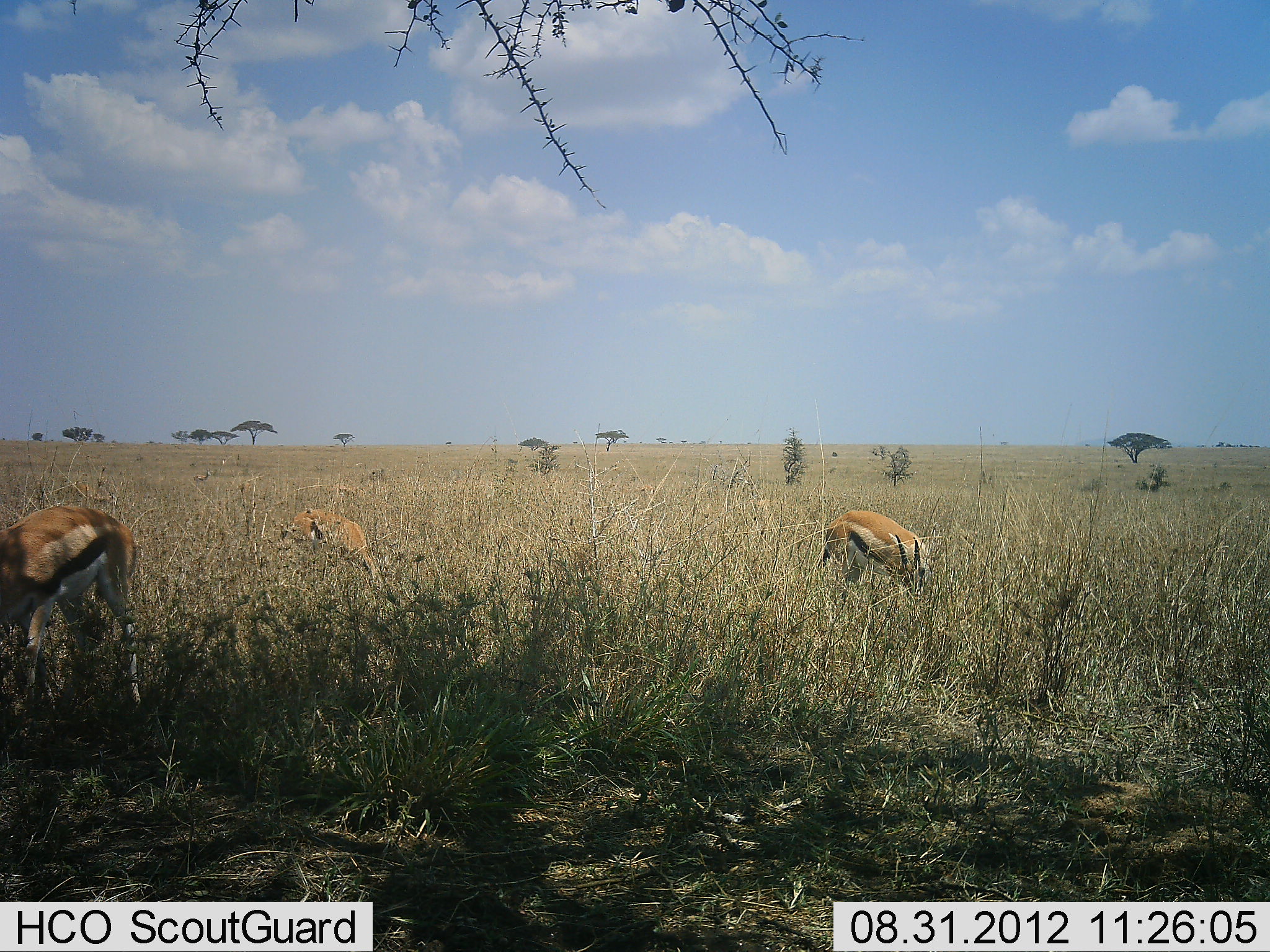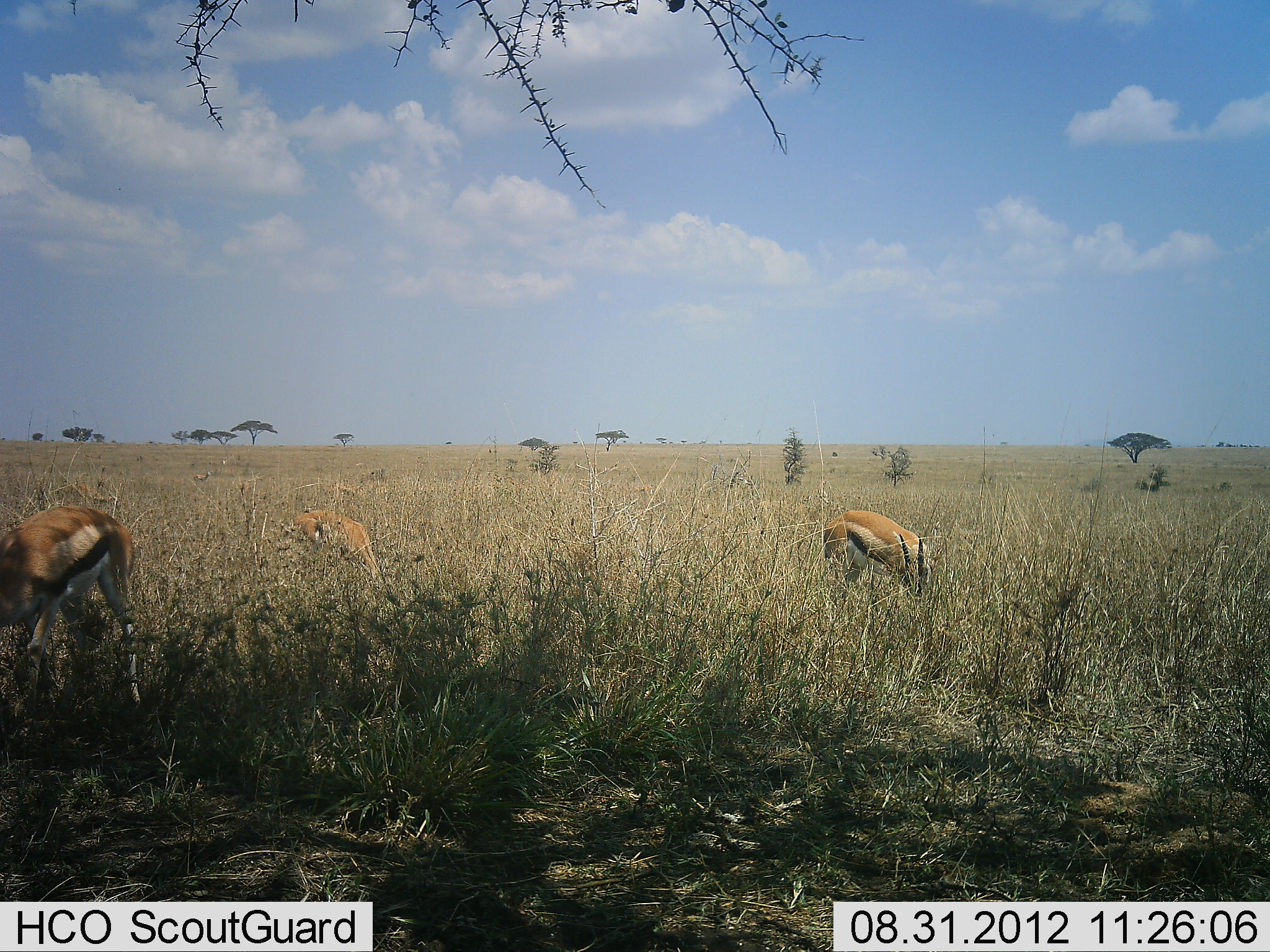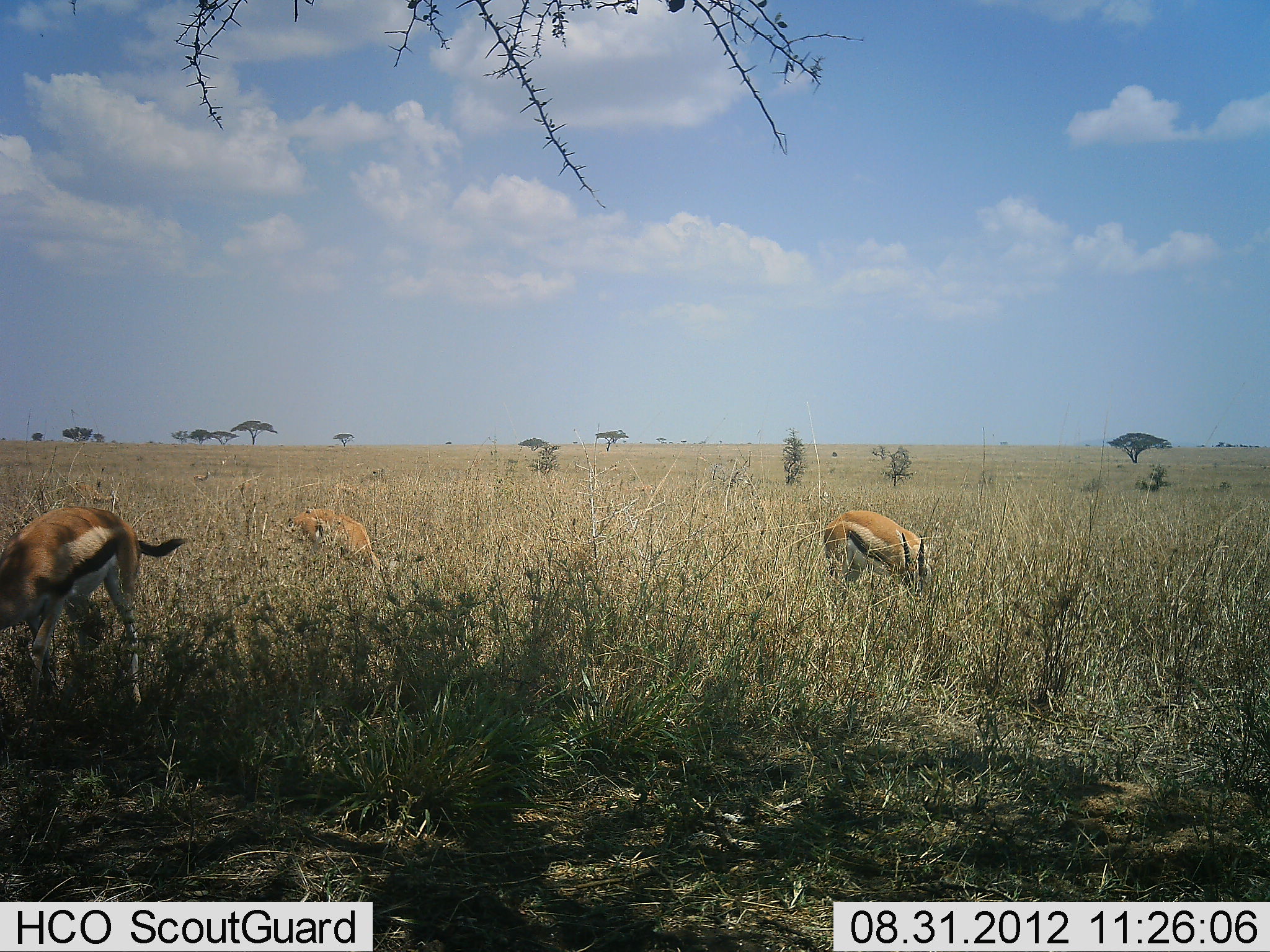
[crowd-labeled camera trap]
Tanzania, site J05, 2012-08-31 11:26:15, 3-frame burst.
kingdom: Animalia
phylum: Chordata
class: Mammalia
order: Artiodactyla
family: Bovidae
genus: Eudorcas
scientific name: Eudorcas thomsonii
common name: thomson's gazelle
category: gazellethomsons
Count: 3.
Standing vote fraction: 10%.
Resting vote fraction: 0%.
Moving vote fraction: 0%.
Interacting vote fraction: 0%.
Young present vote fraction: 0%.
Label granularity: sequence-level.